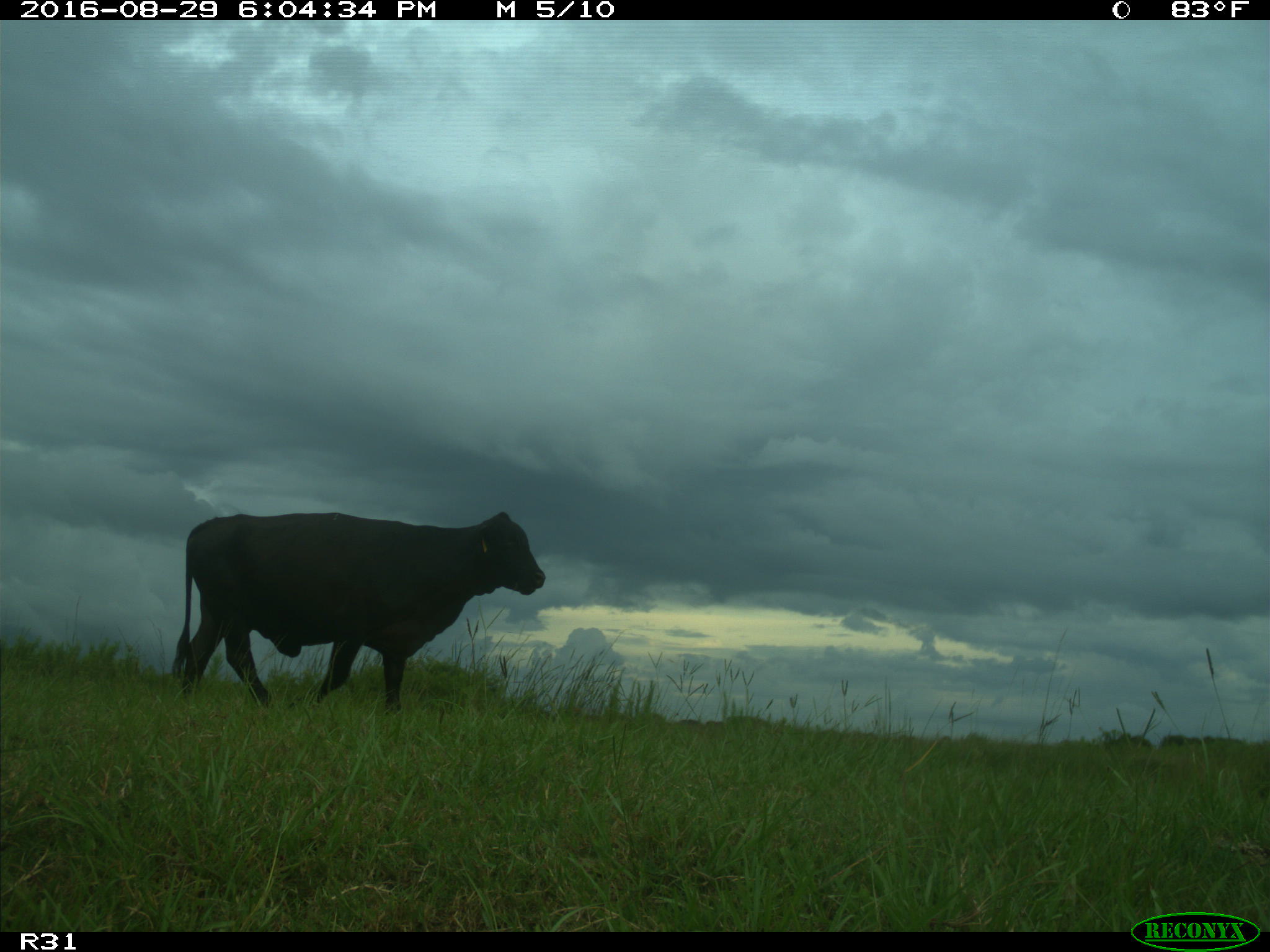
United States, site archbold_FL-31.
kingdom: Animalia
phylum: Chordata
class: Mammalia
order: Artiodactyla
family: Bovidae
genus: Bos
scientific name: Bos taurus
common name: domestic cow